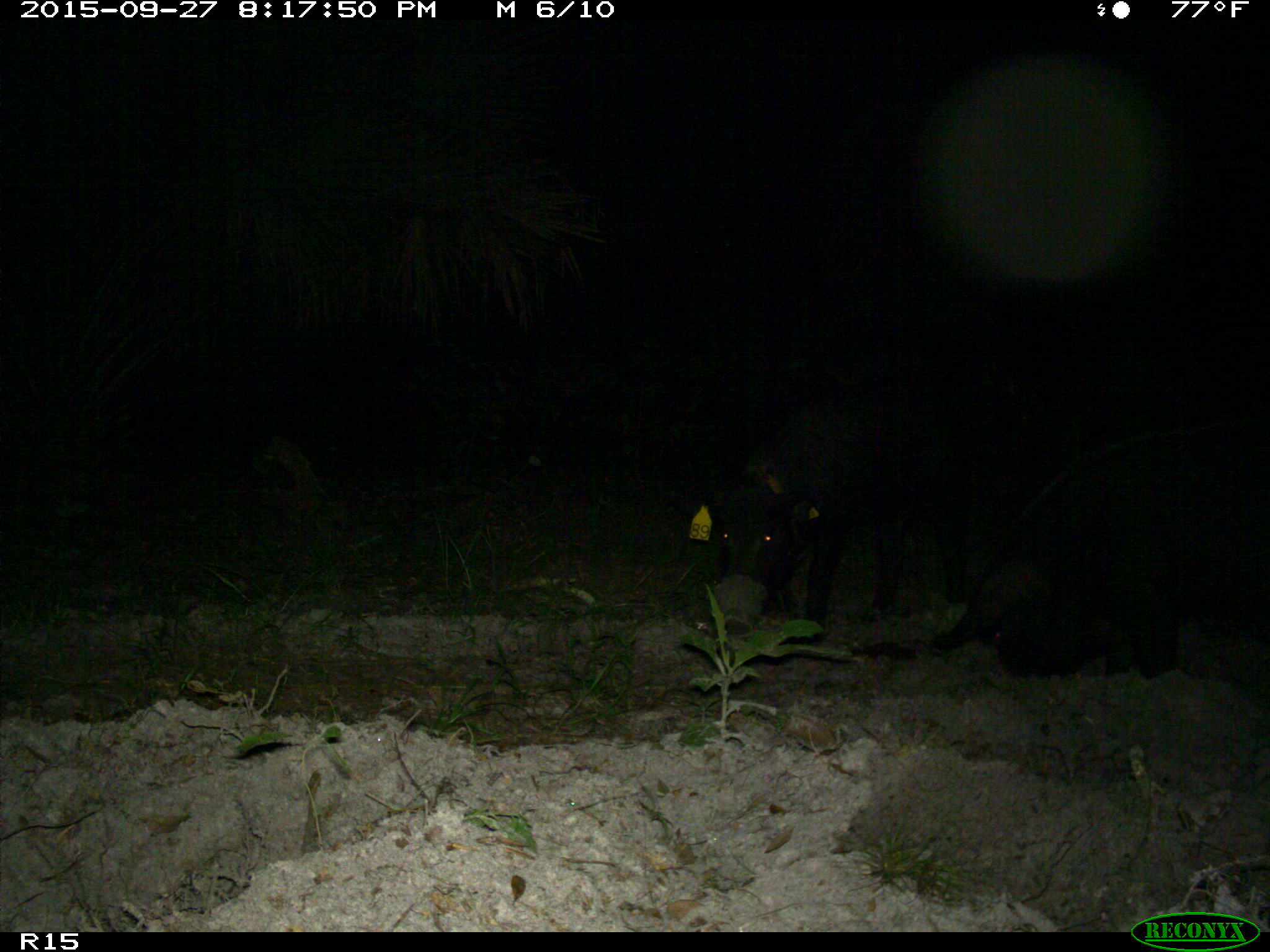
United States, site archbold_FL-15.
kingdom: Animalia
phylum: Chordata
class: Mammalia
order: Artiodactyla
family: Suidae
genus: Sus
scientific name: Sus scrofa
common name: wild boar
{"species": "Sus scrofa (wild boar)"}